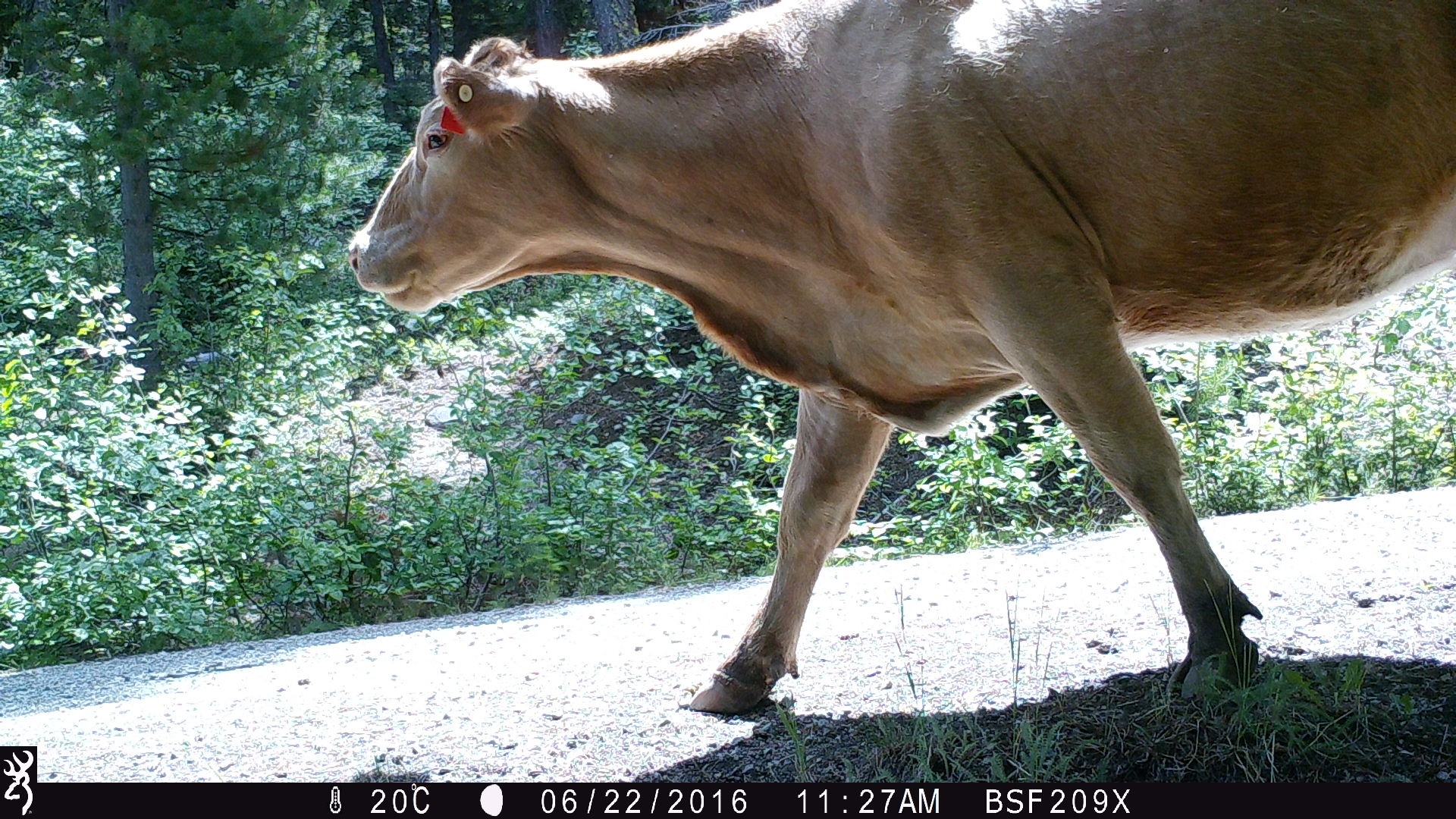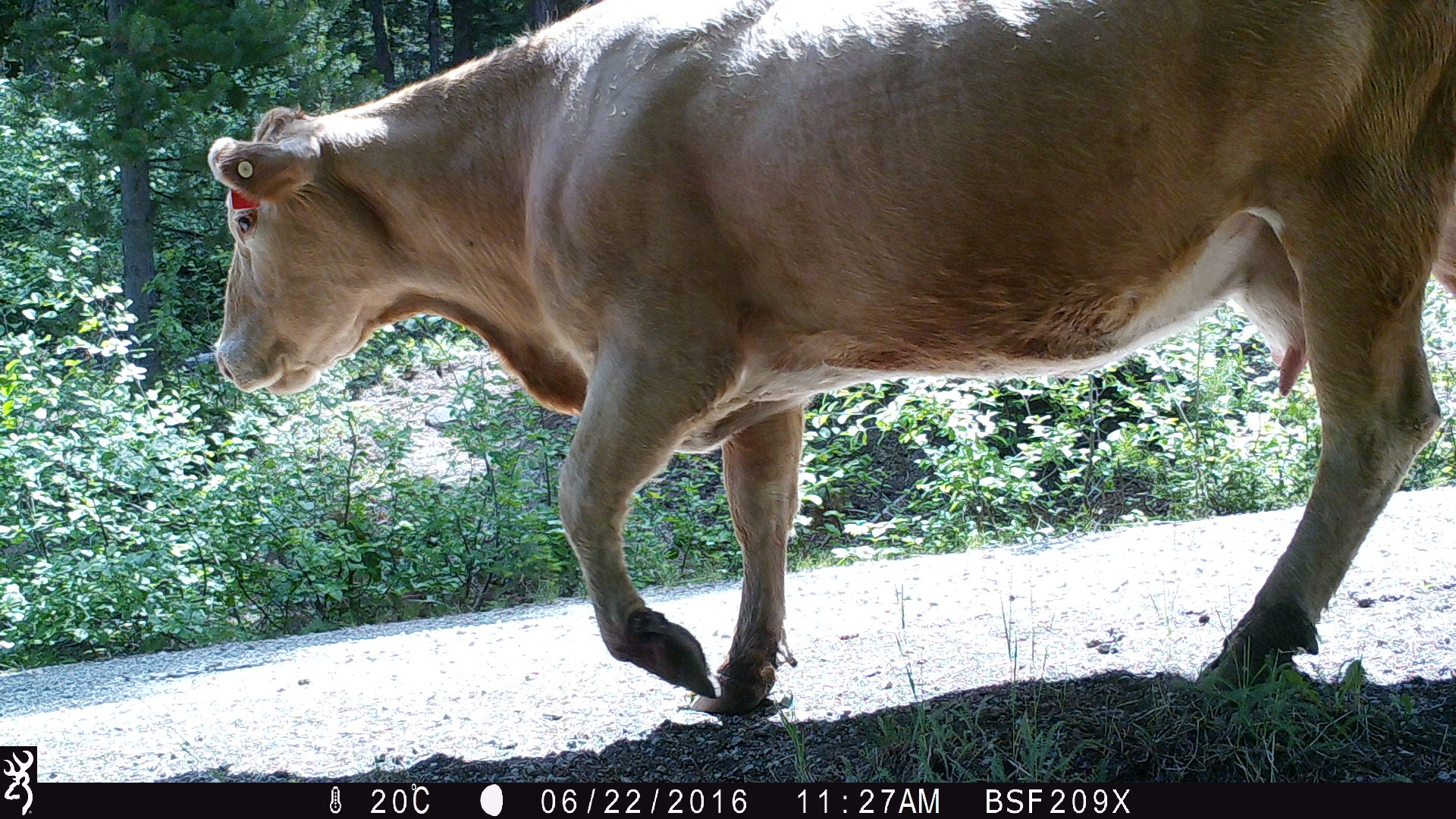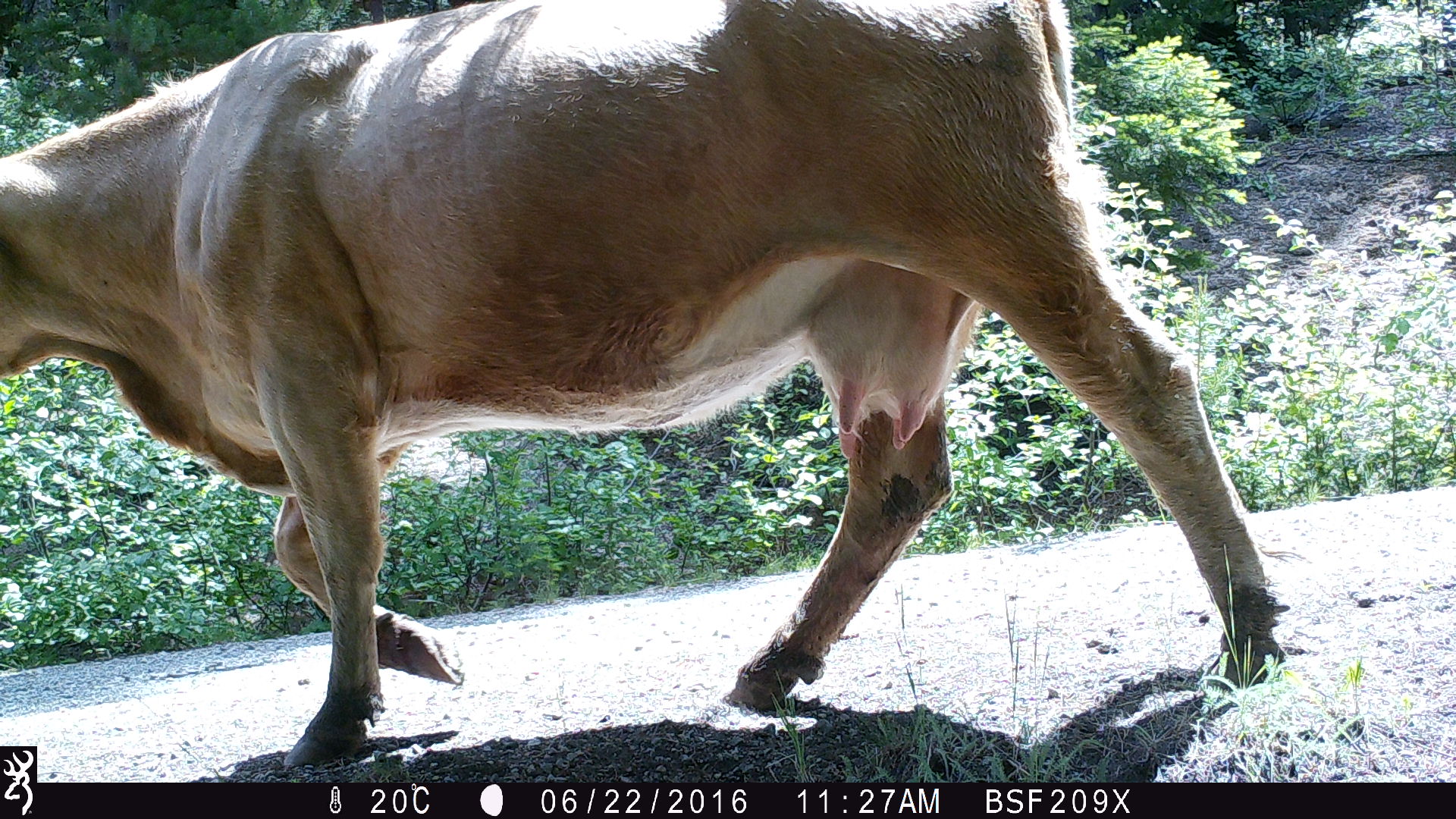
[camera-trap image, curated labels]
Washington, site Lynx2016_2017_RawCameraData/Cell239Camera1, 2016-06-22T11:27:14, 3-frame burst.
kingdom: Animalia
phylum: Chordata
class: Mammalia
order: Artiodactyla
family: Bovidae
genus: Bos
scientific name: Bos taurus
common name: domestic cattle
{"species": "domestic cattle (Bos taurus)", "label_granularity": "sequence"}